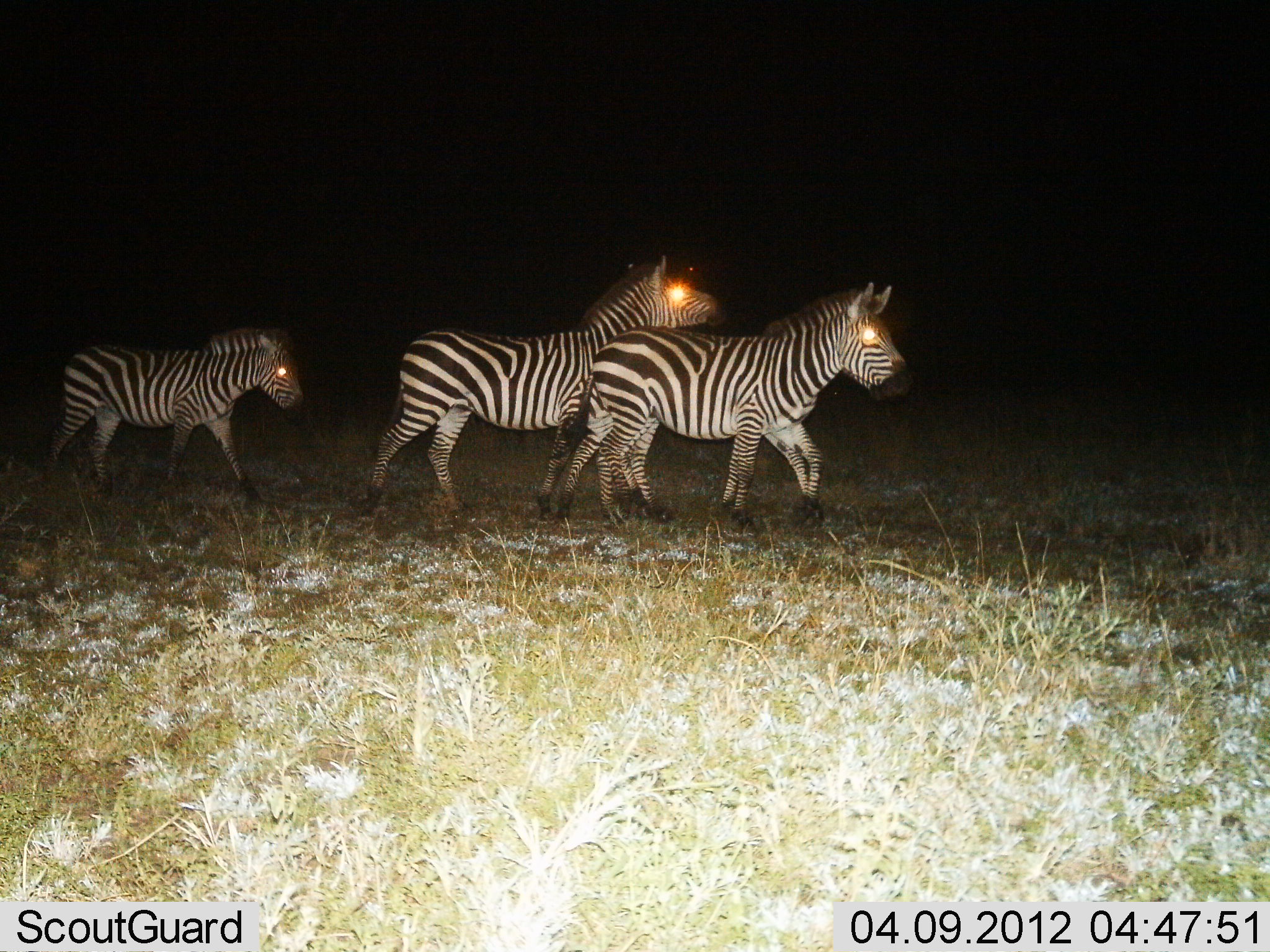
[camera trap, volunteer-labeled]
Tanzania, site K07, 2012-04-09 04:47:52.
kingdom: Animalia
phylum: Chordata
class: Mammalia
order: Perissodactyla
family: Equidae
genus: Equus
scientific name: Equus quagga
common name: plains zebra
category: zebra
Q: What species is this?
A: Zebra (plains zebra) (Equus quagga).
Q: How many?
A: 3.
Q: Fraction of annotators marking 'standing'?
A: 13%.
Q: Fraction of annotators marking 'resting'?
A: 0%.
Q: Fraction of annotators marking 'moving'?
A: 93%.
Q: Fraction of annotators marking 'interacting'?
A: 0%.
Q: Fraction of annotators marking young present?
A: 13%.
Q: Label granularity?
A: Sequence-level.